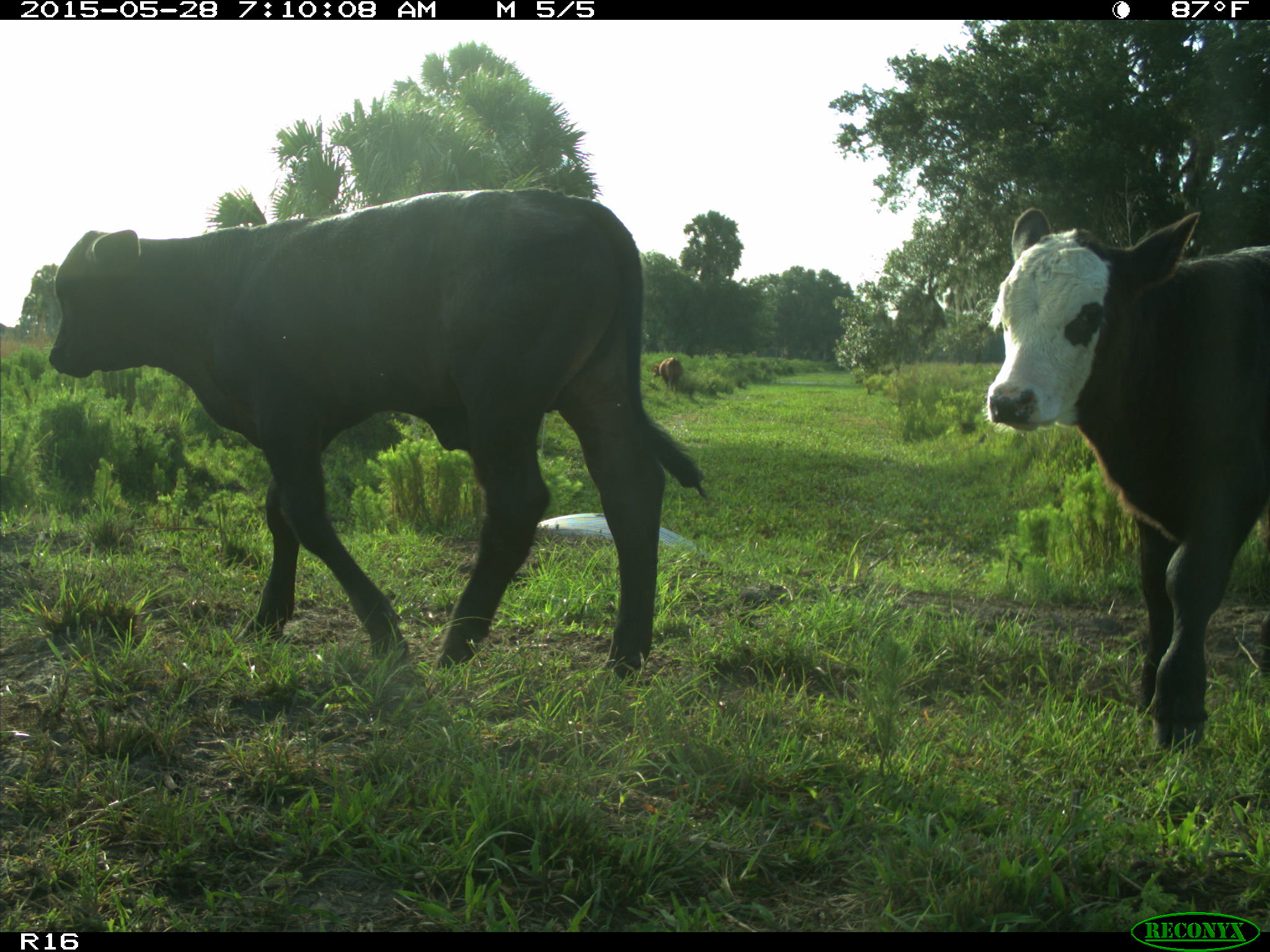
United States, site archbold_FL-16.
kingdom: Animalia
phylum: Chordata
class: Mammalia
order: Artiodactyla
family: Bovidae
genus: Bos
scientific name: Bos taurus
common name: domestic cow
Bos taurus (domestic cow).